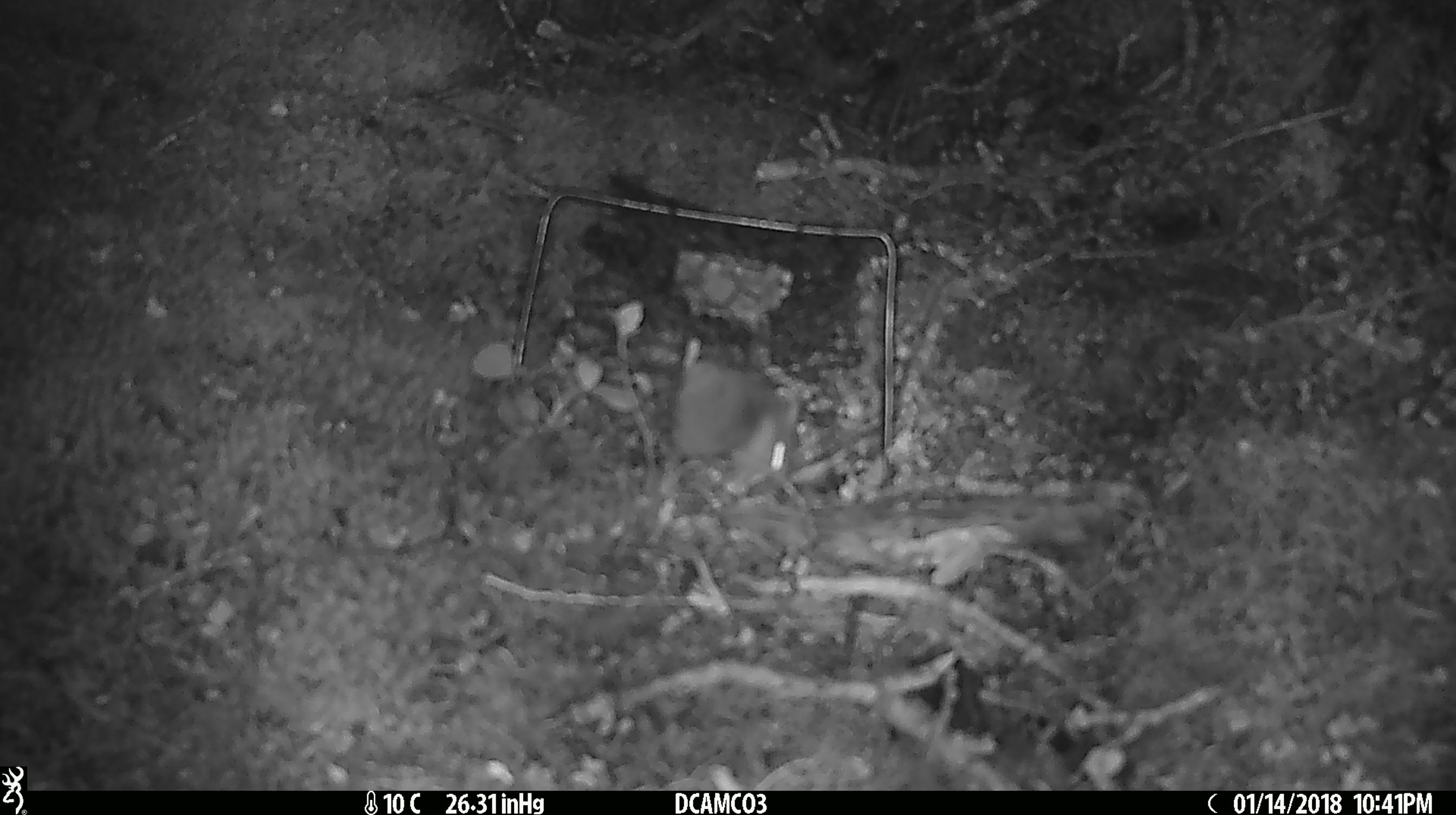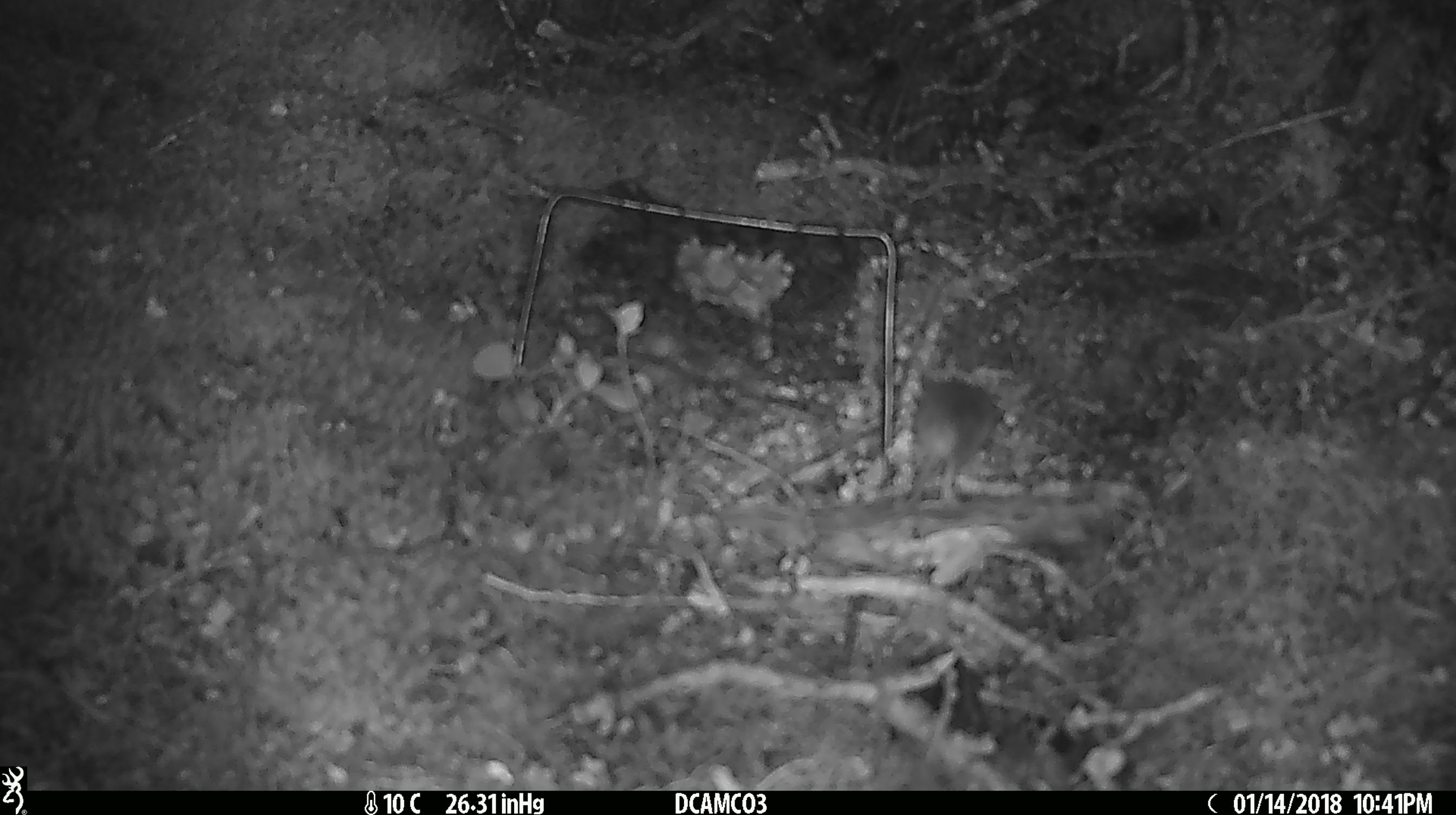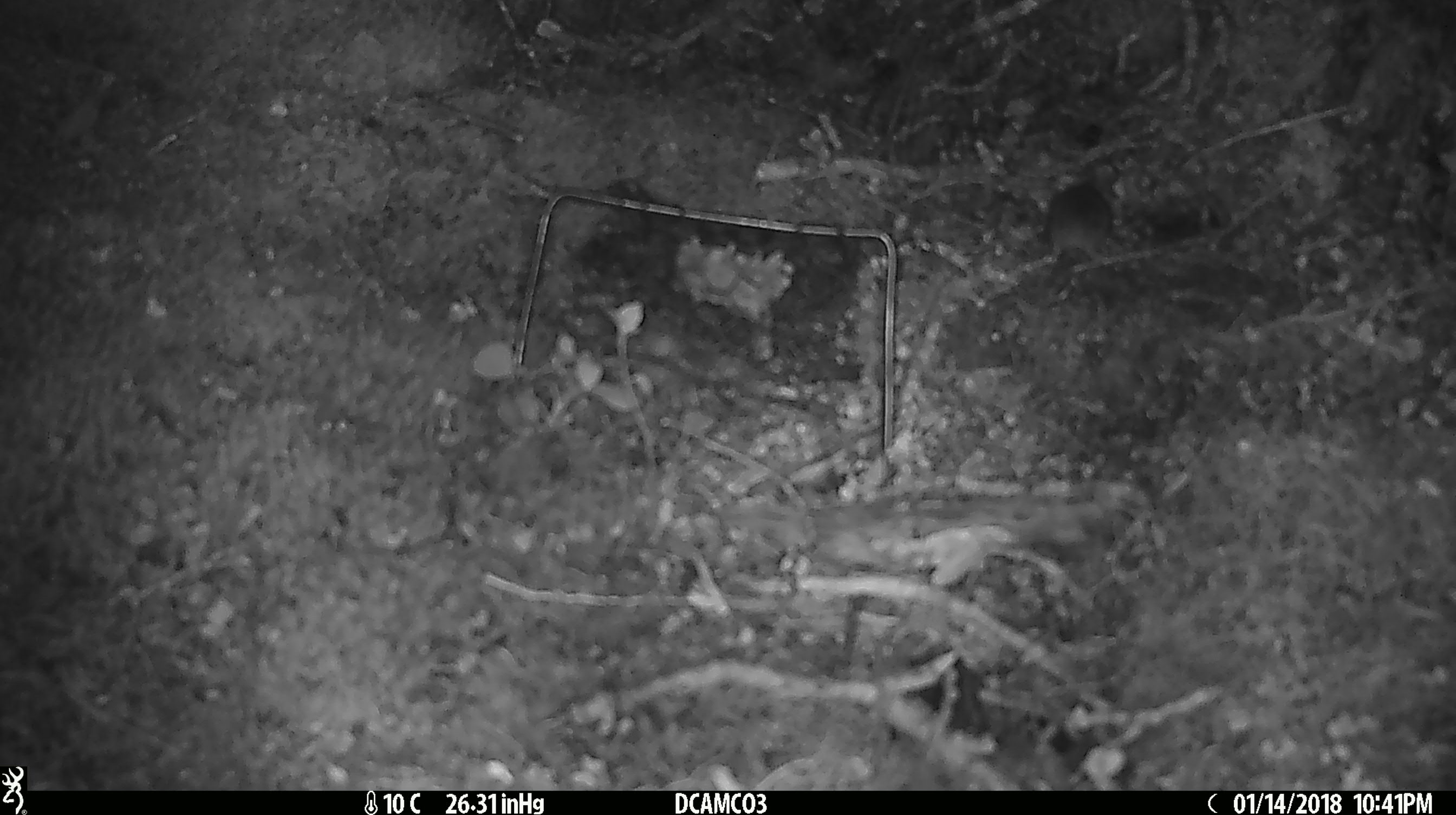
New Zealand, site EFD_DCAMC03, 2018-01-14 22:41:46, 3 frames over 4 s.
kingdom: Animalia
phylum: Chordata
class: Mammalia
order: Rodentia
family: Muridae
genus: Mus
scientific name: Mus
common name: mouse